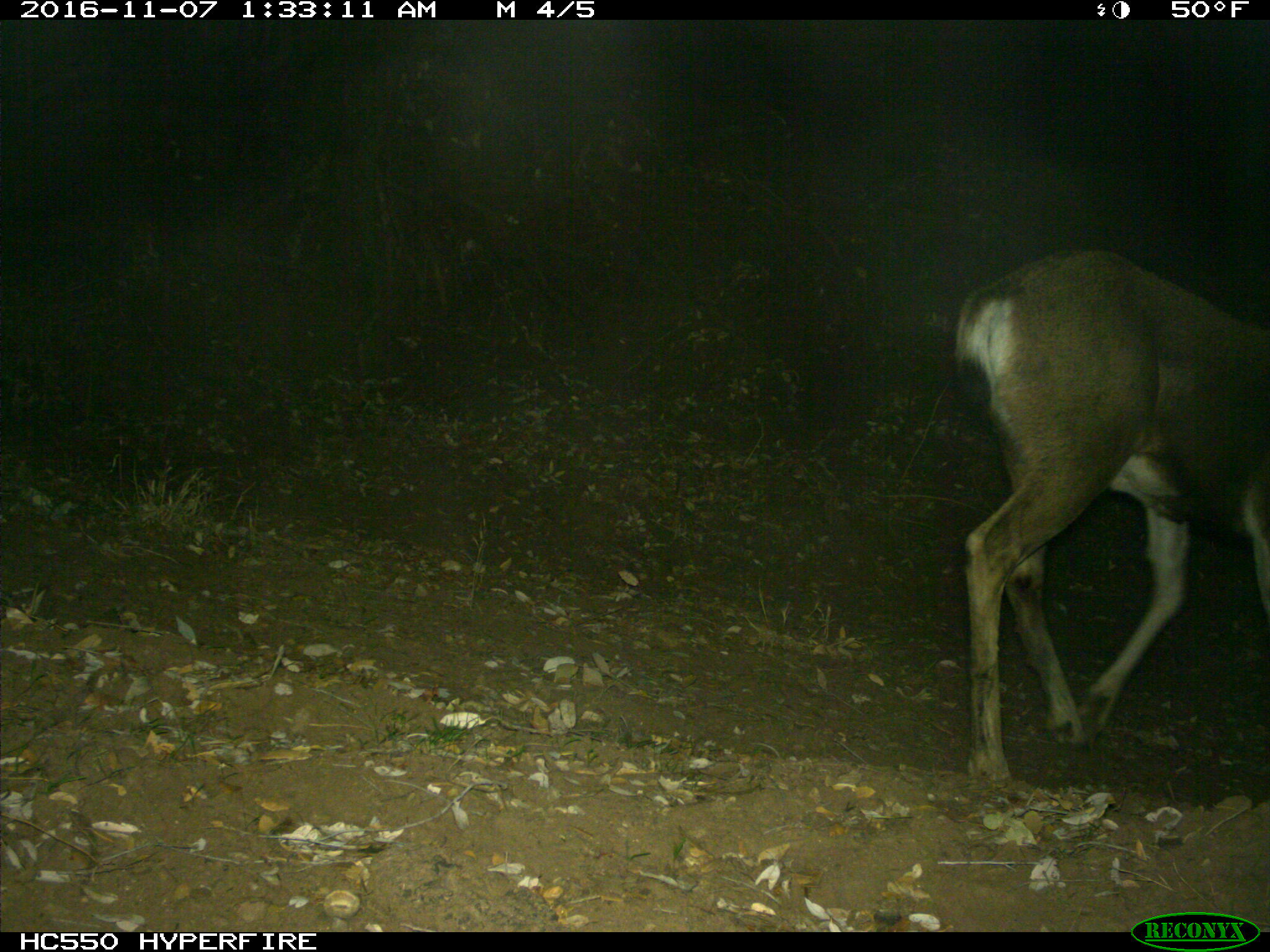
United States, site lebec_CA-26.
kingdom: Animalia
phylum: Chordata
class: Mammalia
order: Artiodactyla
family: Cervidae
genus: Odocoileus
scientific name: Odocoileus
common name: deer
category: unidentified deer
Unidentified deer (deer) (Odocoileus).